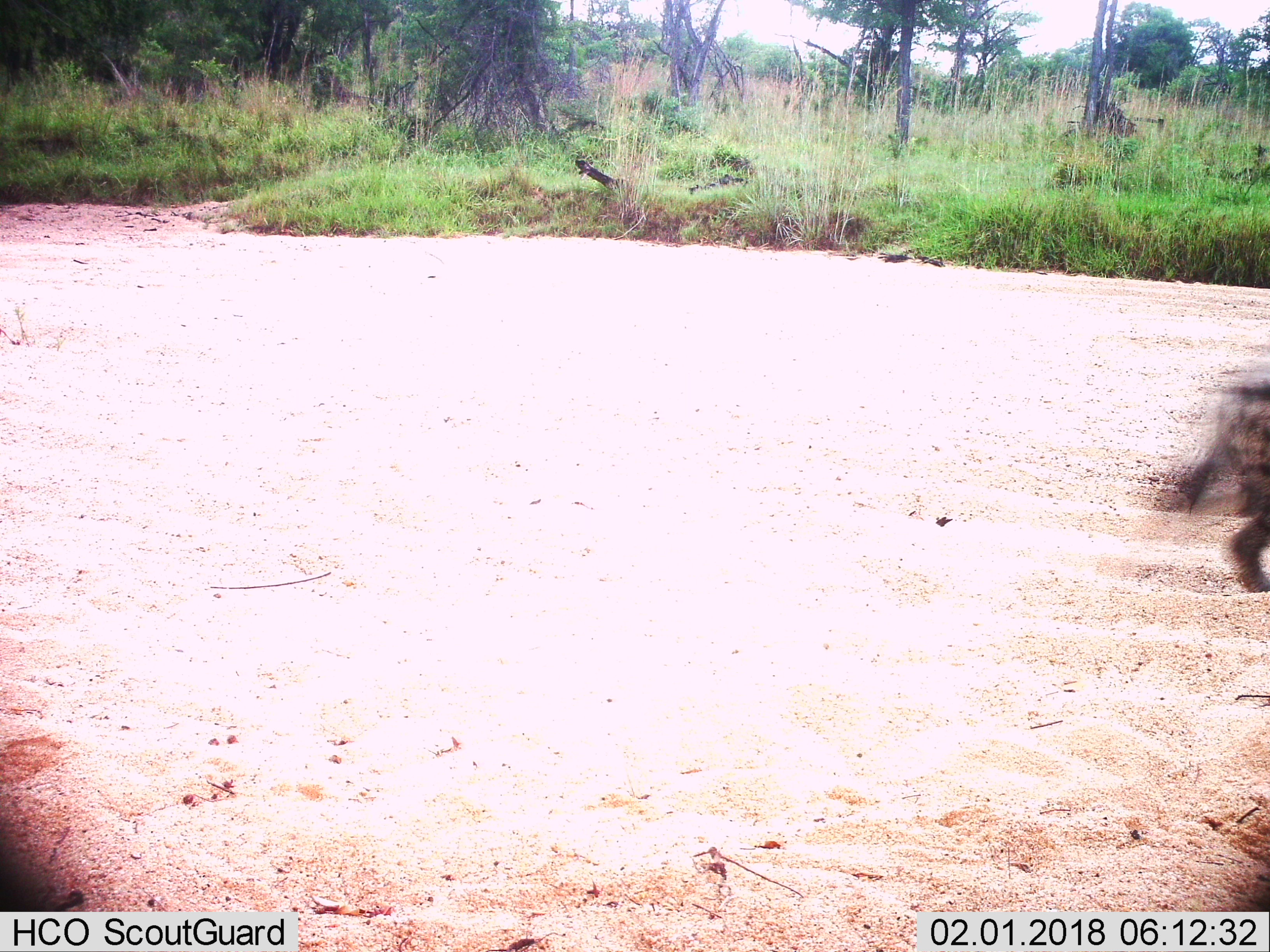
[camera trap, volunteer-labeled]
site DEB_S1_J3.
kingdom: Animalia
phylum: Chordata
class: Mammalia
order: Carnivora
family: Hyaenidae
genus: Crocuta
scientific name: Crocuta crocuta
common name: spotted hyena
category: hyenaspotted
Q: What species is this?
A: Hyenaspotted (spotted hyena) (Crocuta crocuta).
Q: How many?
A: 1.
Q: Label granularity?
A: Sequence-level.